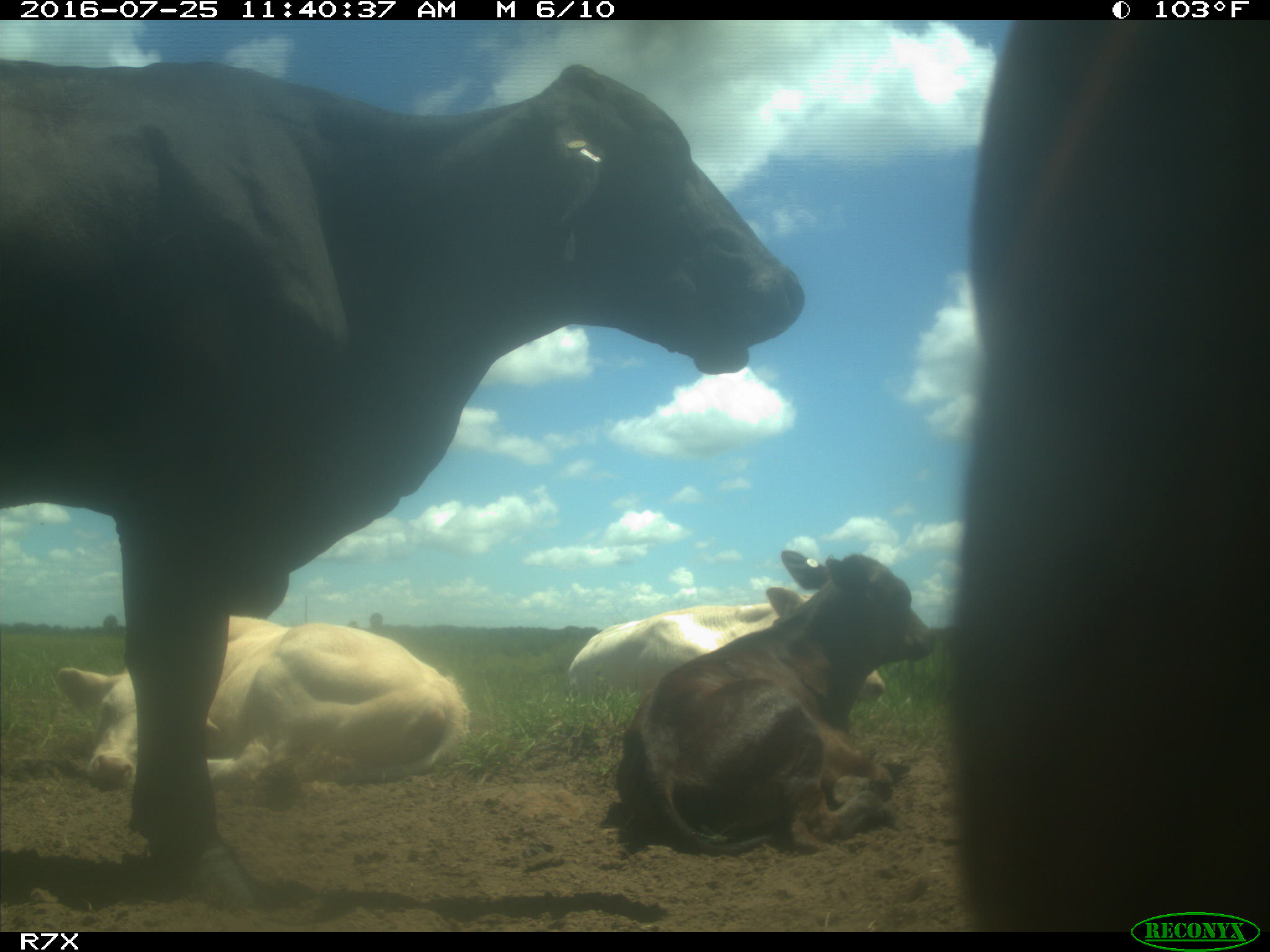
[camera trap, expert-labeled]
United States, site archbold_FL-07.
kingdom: Animalia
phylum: Chordata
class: Mammalia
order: Artiodactyla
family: Bovidae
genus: Bos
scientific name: Bos taurus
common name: domestic cow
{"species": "Bos taurus (domestic cow)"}